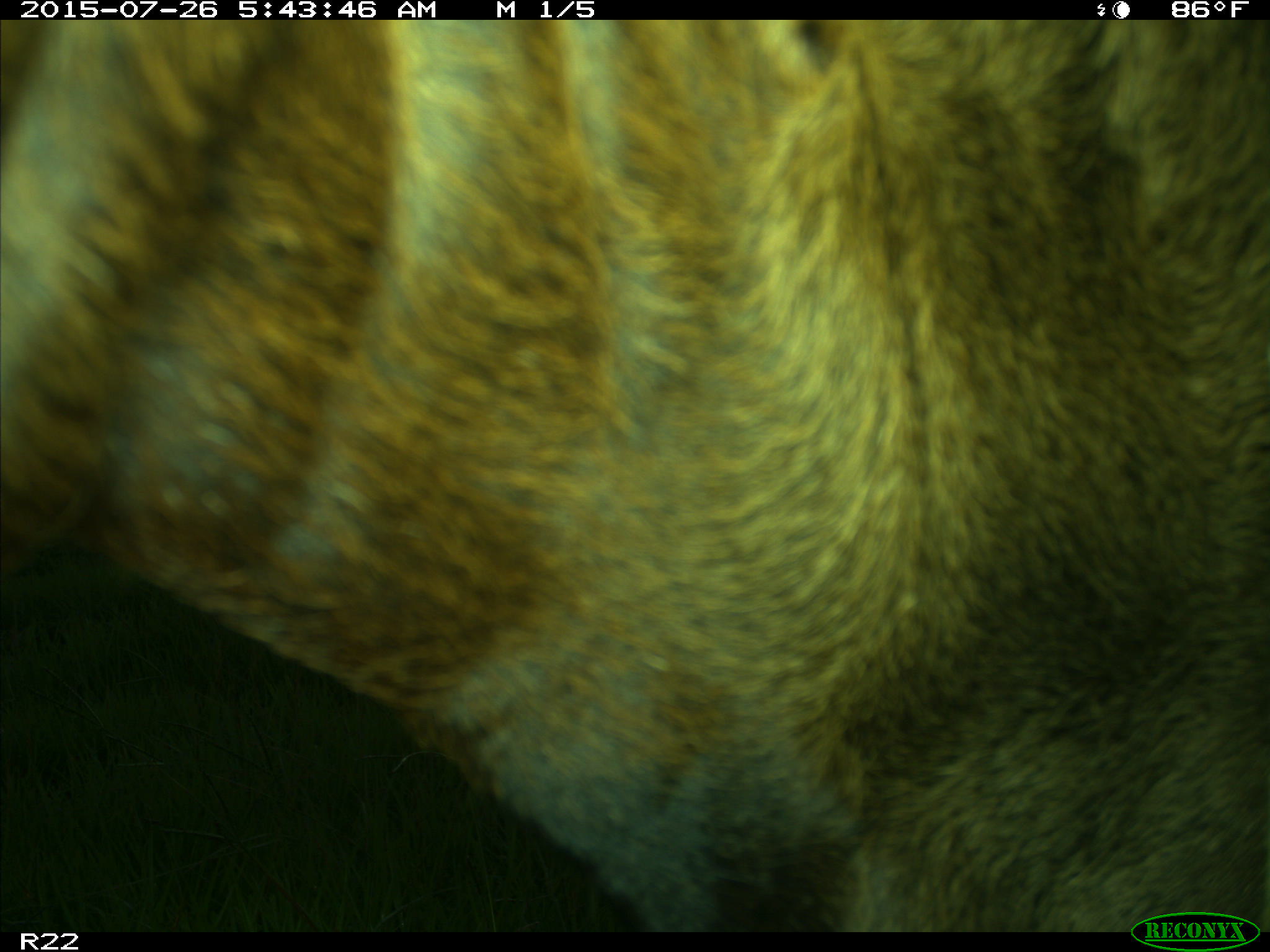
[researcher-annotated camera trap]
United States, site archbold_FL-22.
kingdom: Animalia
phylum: Chordata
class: Mammalia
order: Artiodactyla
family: Bovidae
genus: Bos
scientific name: Bos taurus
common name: domestic cow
Bos taurus (domestic cow).